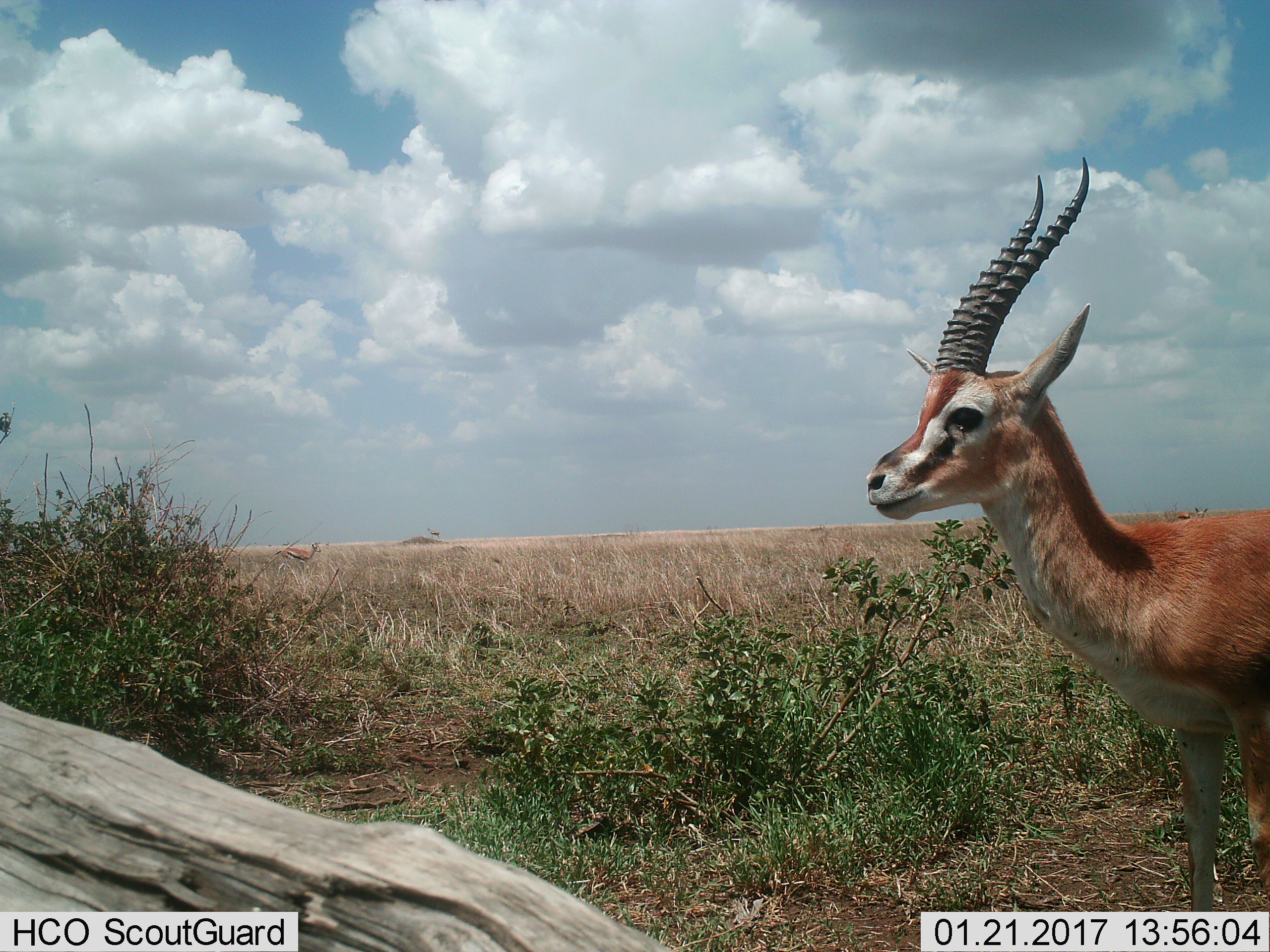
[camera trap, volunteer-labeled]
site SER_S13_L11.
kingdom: Animalia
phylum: Chordata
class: Mammalia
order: Artiodactyla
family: Bovidae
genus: Eudorcas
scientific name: Eudorcas thomsonii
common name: thomson's gazelle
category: gazellethomsons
Gazellethomsons (thomson's gazelle) (Eudorcas thomsonii), count 1. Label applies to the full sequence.